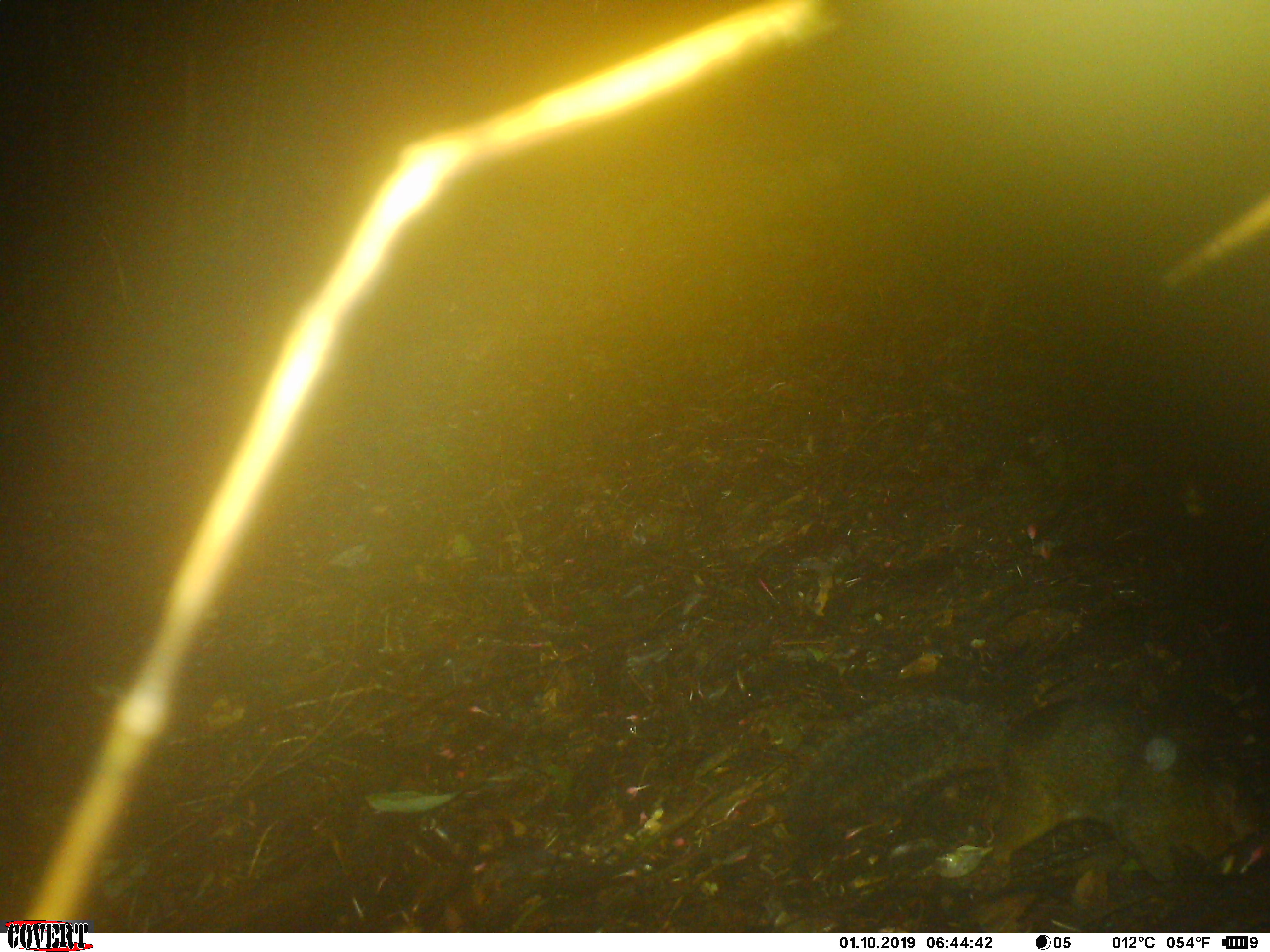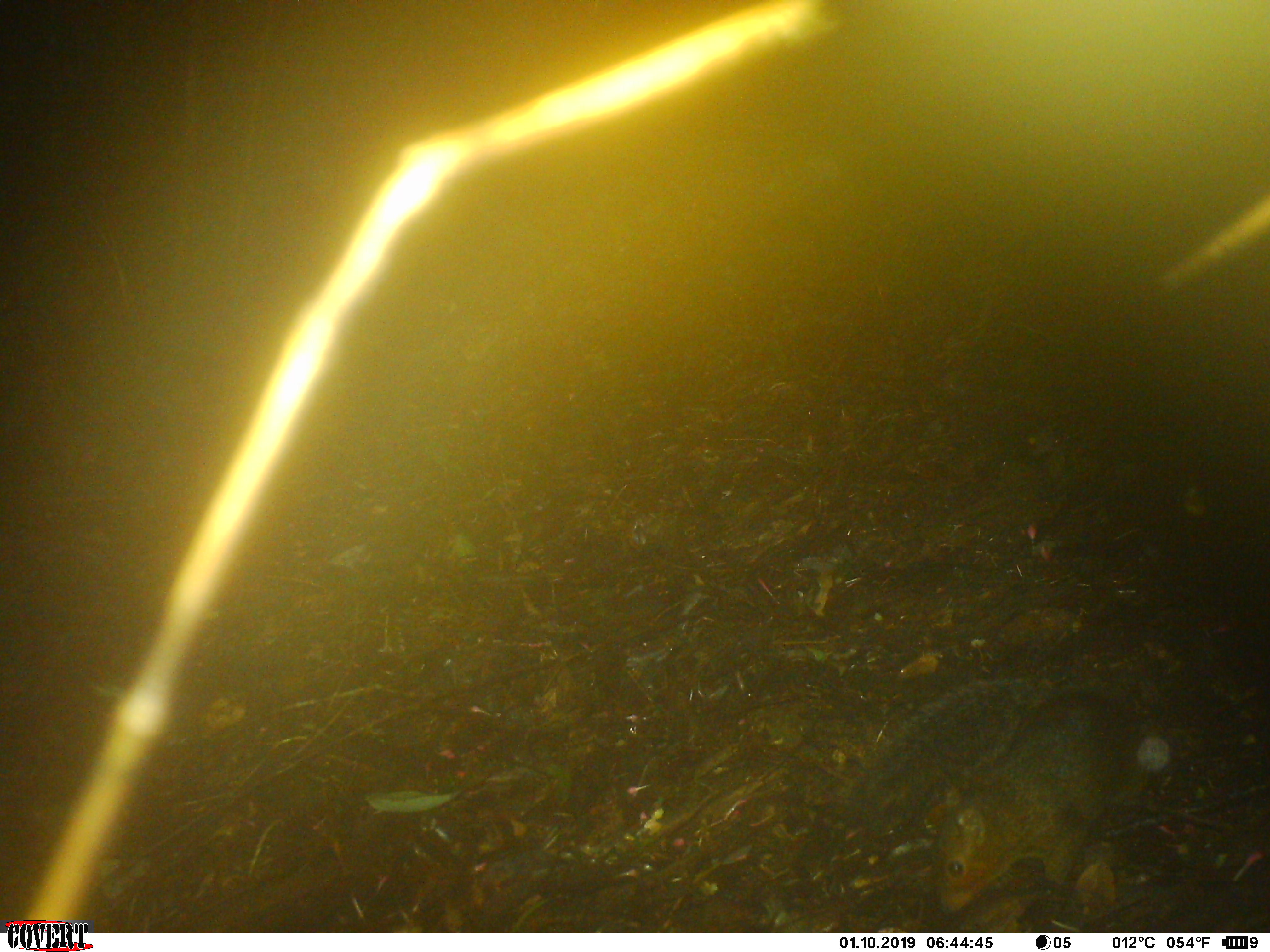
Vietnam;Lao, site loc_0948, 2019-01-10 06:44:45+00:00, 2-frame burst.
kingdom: Animalia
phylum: Chordata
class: Mammalia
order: Rodentia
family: Sciuridae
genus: Dremomys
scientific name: Dremomys rufigenis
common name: red-cheeked squirrel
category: red cheeked squirrel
Red cheeked squirrel (red-cheeked squirrel) (Dremomys rufigenis). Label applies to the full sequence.